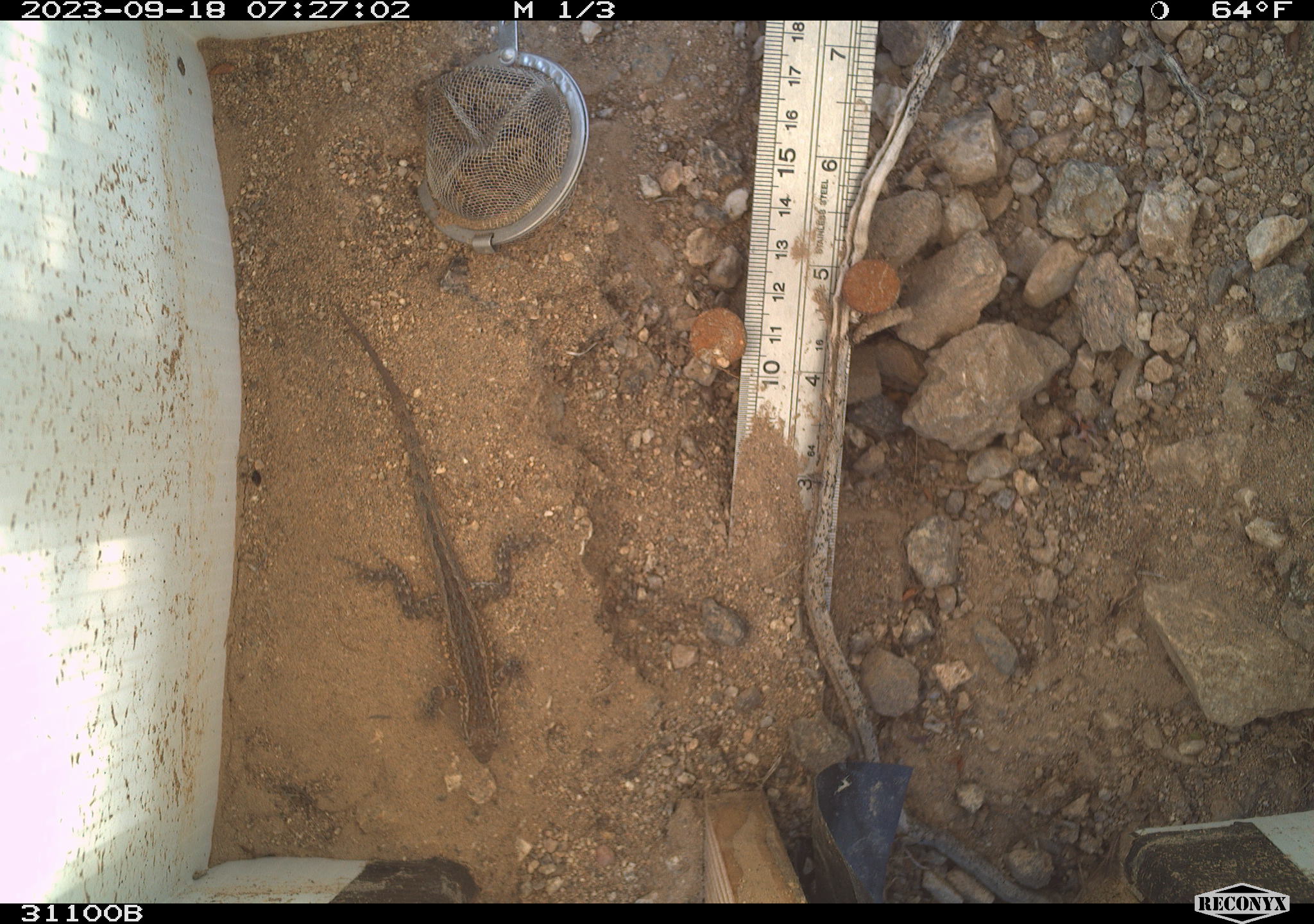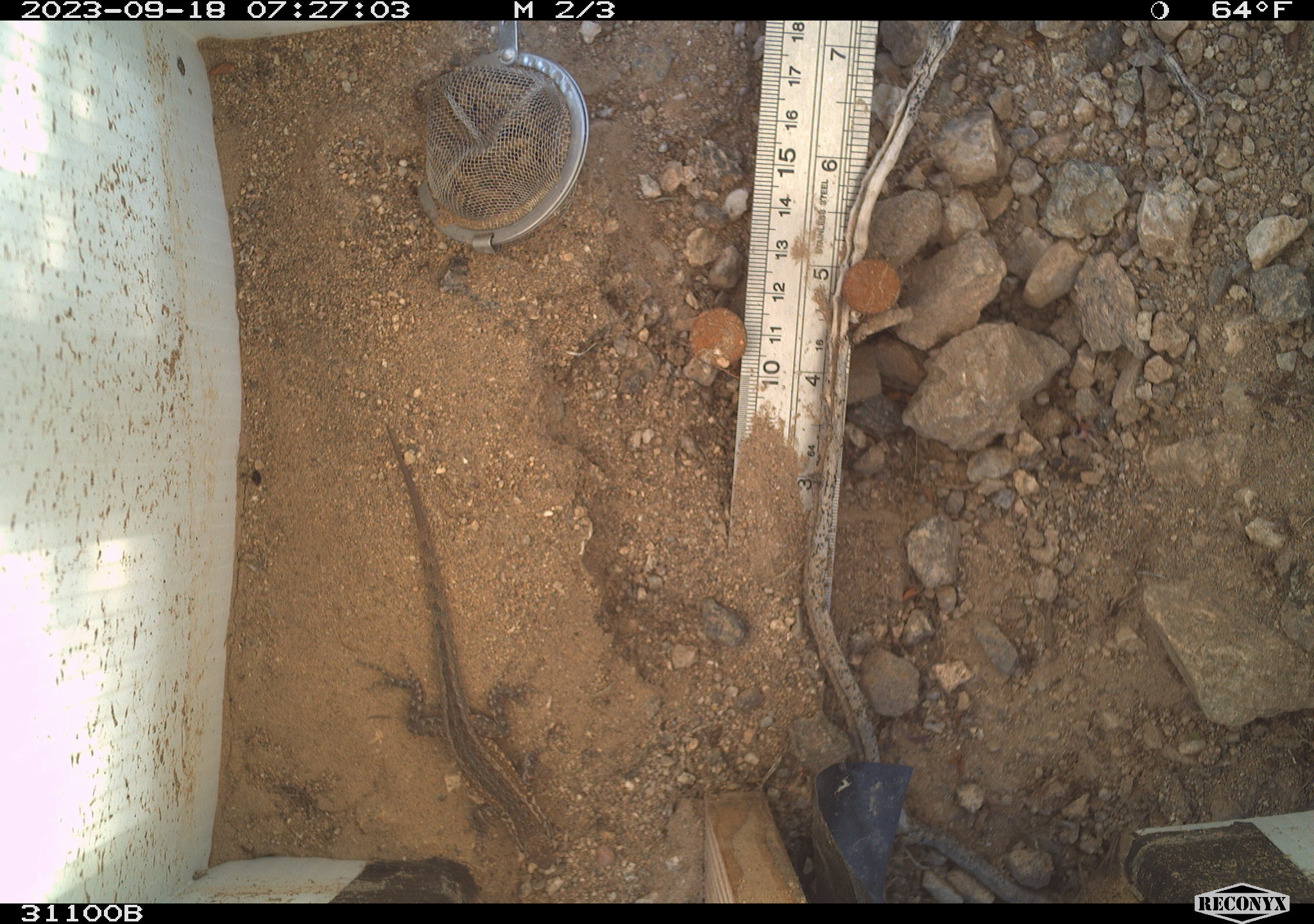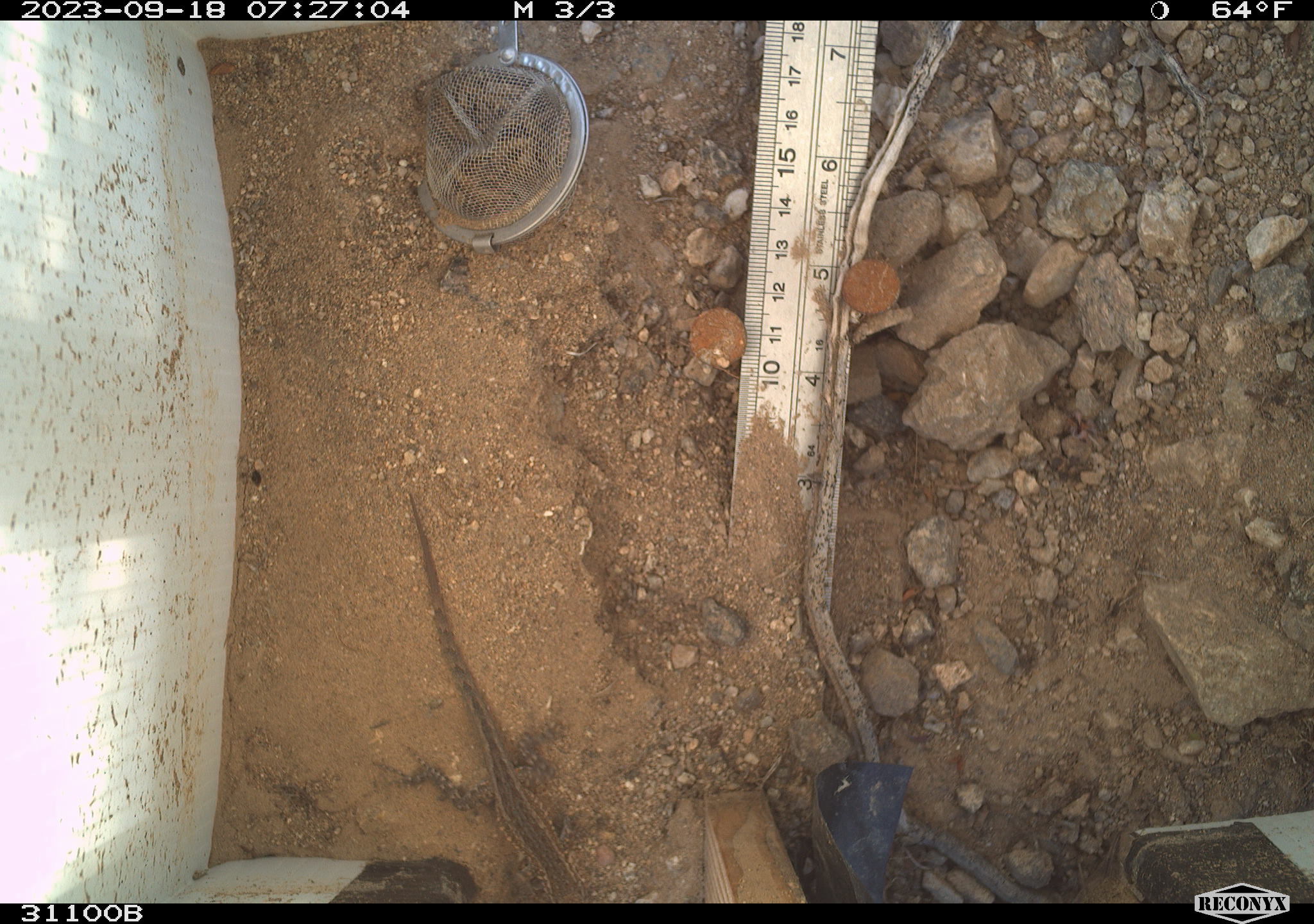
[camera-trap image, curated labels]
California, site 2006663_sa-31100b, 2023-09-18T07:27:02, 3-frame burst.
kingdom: Animalia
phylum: Chordata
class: Reptilia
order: Squamata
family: Phrynosomatidae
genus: Sceloporus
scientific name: Sceloporus graciosus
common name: common sagebrush lizard